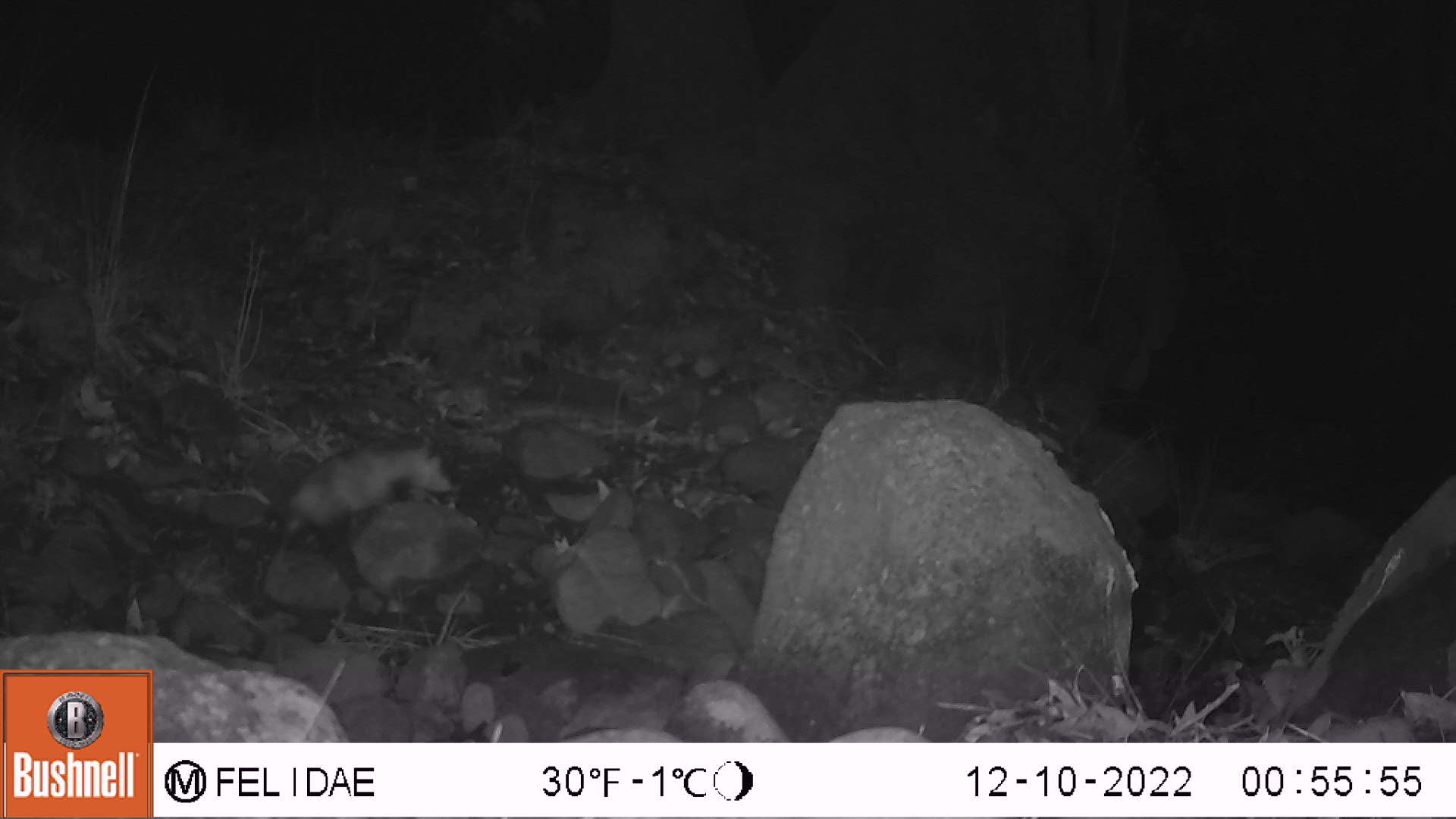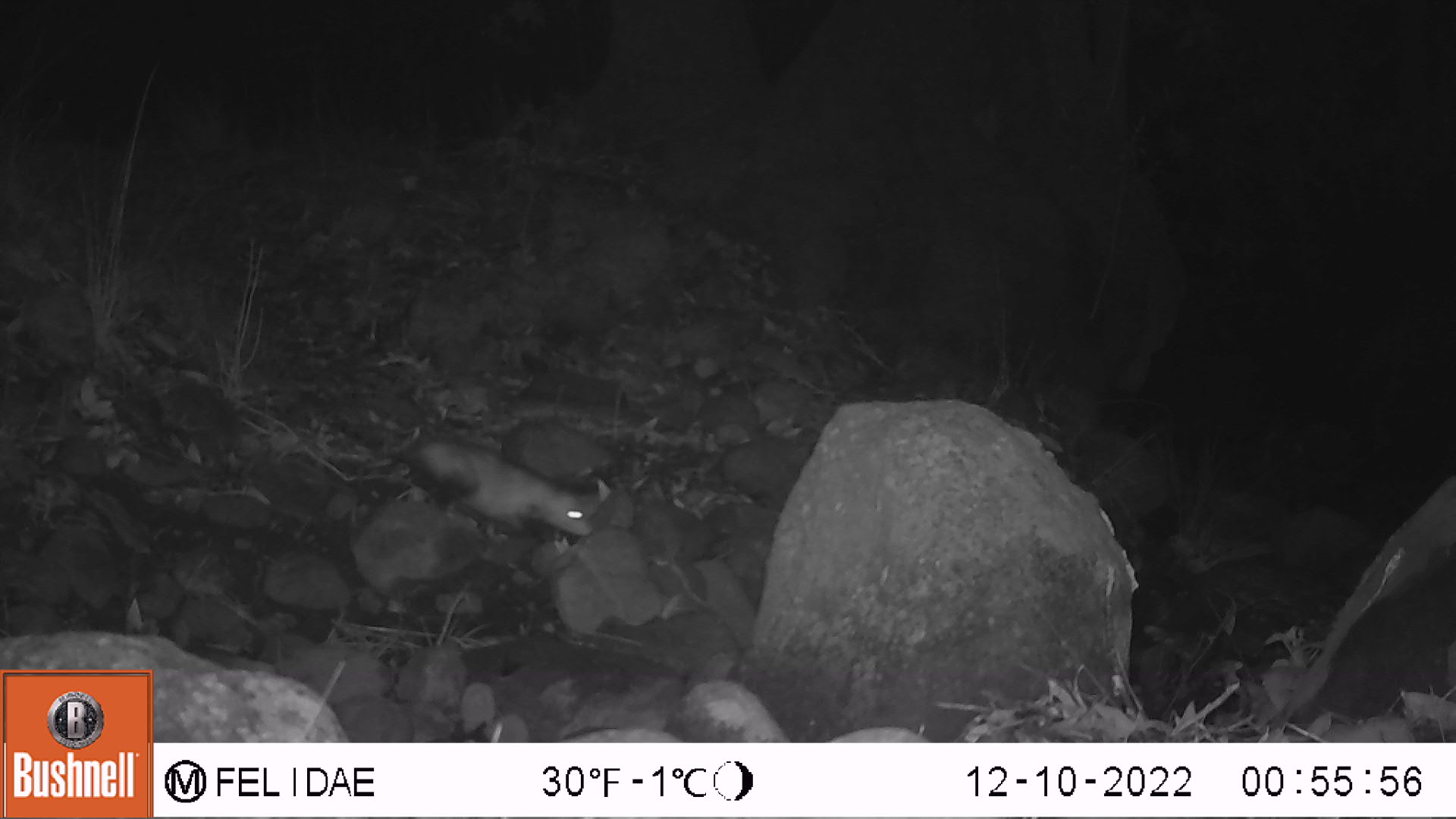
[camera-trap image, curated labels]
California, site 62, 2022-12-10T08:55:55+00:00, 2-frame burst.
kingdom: Animalia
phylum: Chordata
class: Mammalia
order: Didelphimorphia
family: Didelphidae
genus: Didelphis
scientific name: Didelphis virginiana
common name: virginia opossum